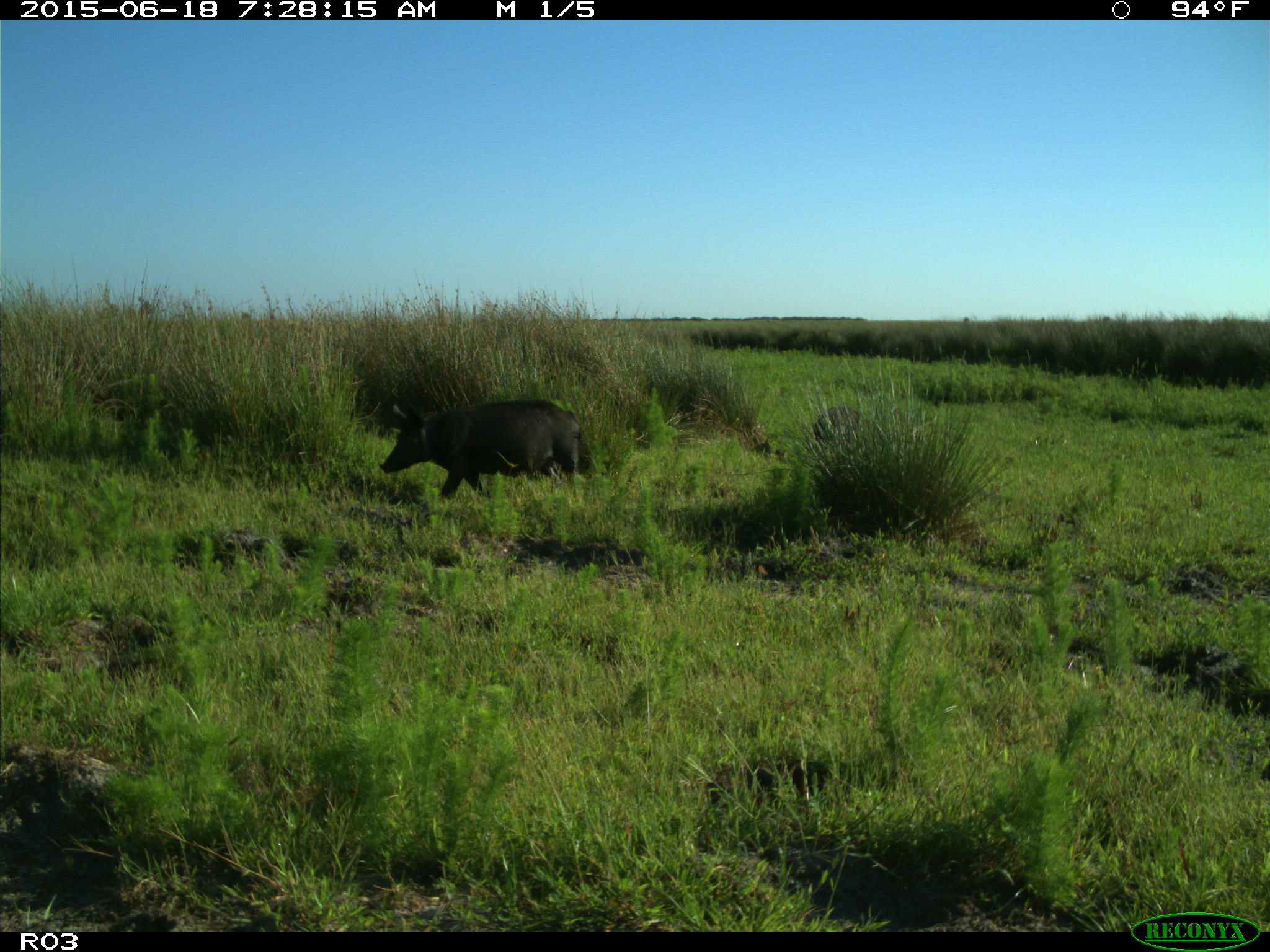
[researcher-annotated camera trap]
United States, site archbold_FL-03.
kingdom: Animalia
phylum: Chordata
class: Mammalia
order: Artiodactyla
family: Suidae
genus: Sus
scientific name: Sus scrofa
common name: wild boar